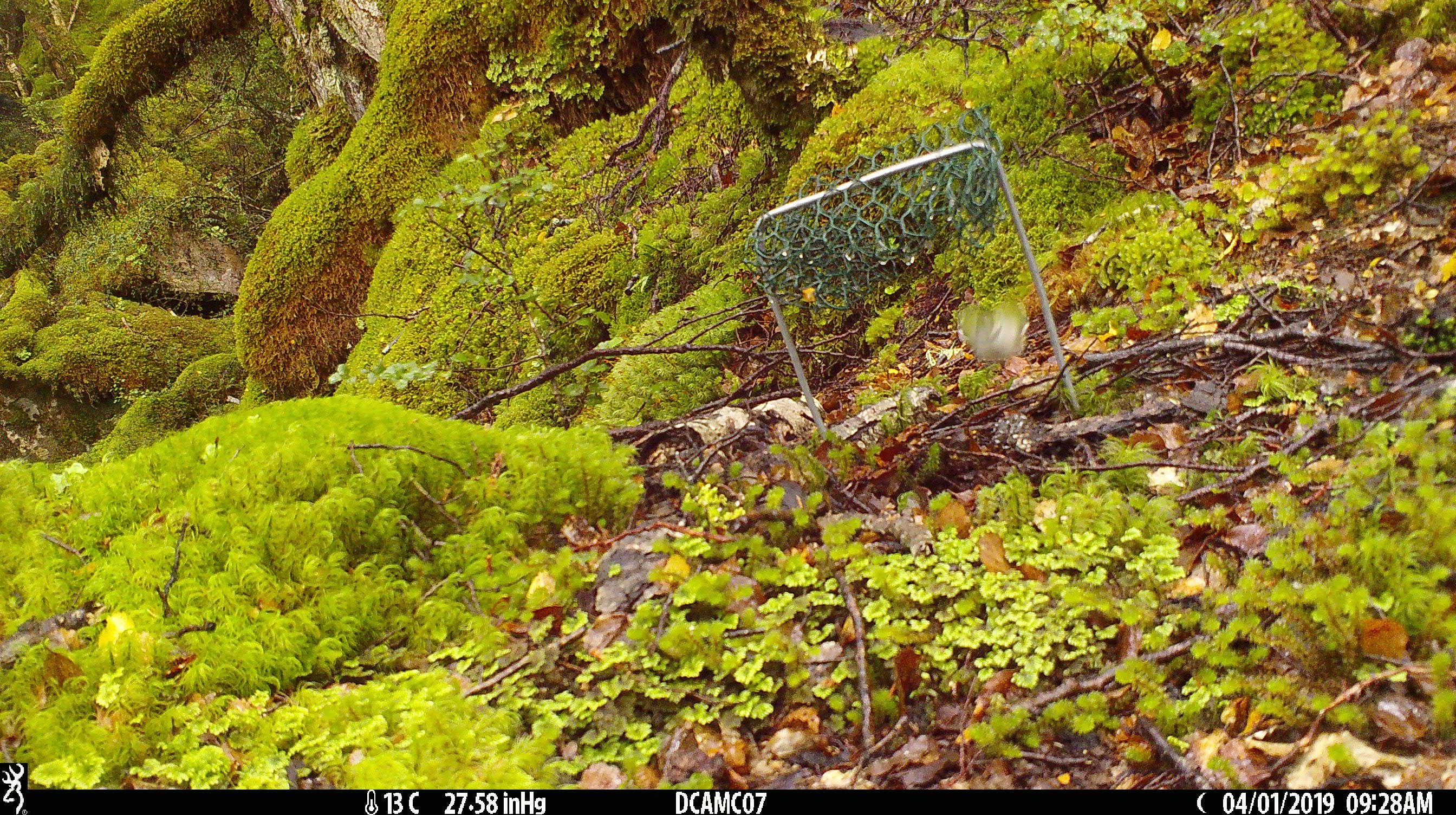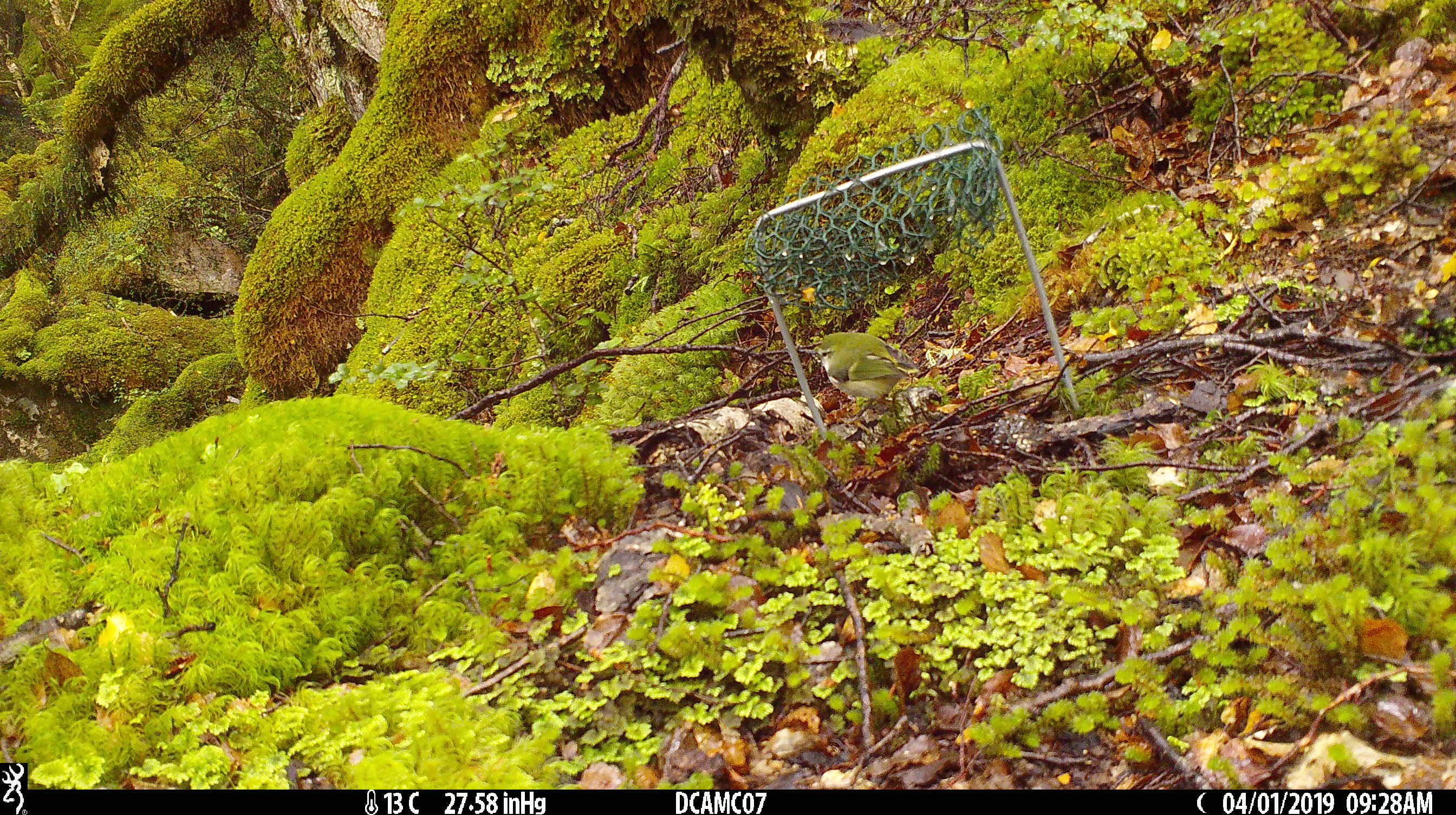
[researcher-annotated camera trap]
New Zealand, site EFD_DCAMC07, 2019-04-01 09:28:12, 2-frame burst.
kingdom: Animalia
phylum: Chordata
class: Aves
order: Passeriformes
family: Acanthisittidae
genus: Acanthisitta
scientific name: Acanthisitta chloris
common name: rifleman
Rifleman (Acanthisitta chloris).